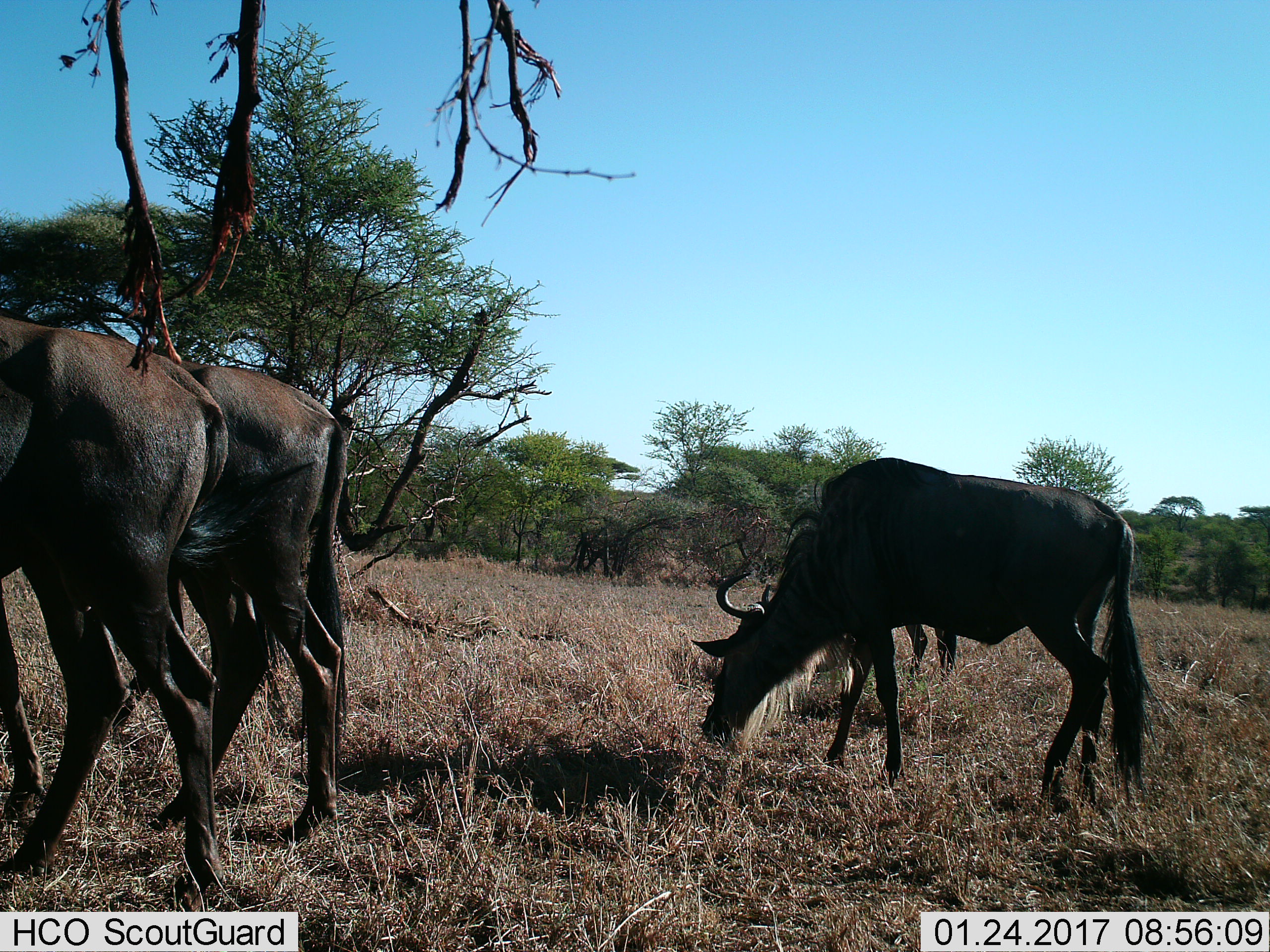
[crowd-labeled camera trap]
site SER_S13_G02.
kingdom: Animalia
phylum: Chordata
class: Mammalia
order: Artiodactyla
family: Bovidae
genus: Connochaetes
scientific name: Connochaetes taurinus taurinus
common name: blue wildebeest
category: wildebeestblue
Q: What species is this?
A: Wildebeestblue (blue wildebeest) (Connochaetes taurinus taurinus).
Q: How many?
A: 4.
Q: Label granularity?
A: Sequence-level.